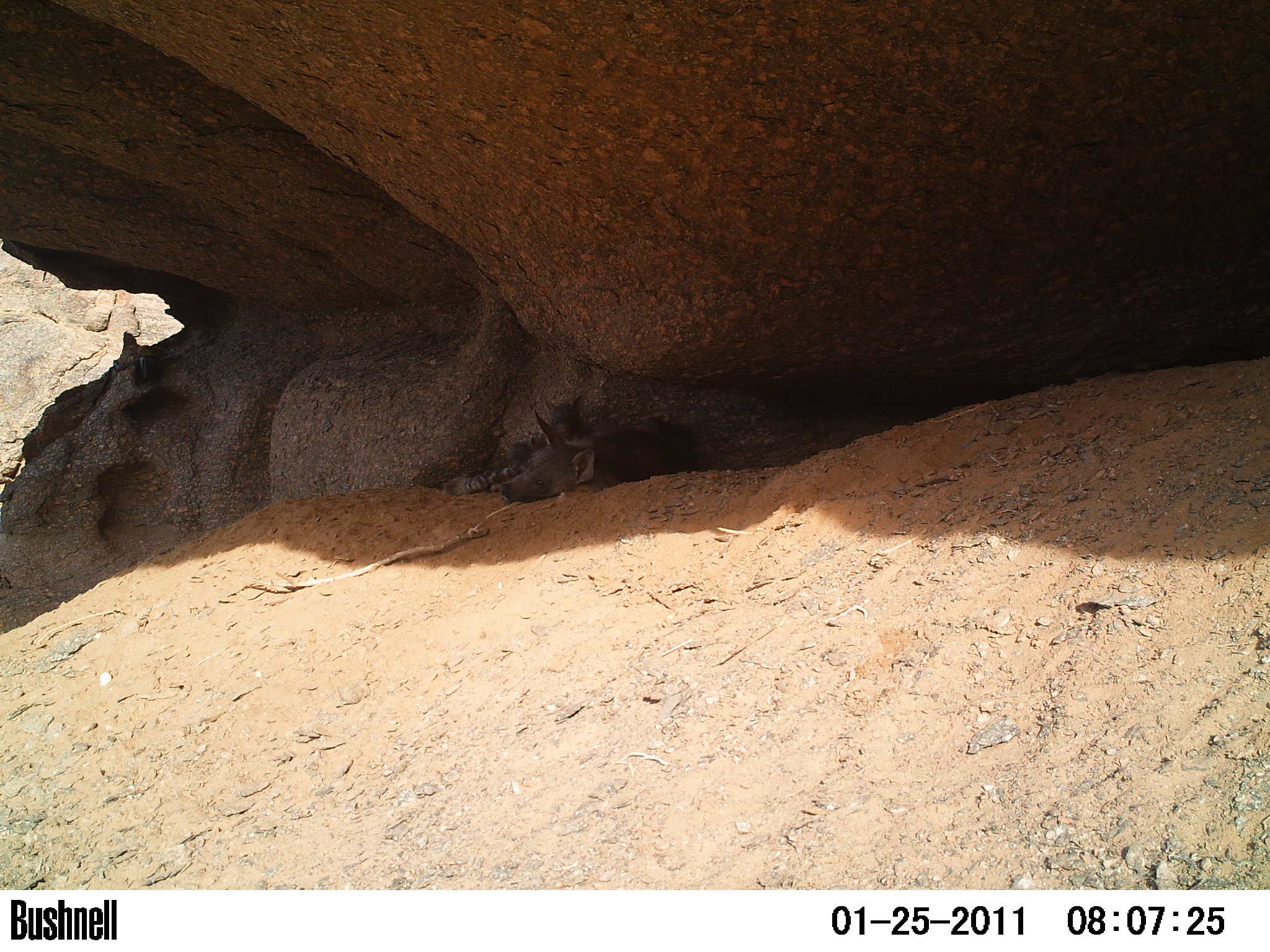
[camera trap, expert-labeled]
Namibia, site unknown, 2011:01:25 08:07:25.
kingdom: Animalia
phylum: Chordata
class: Mammalia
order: Carnivora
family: Hyaenidae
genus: Parahyaena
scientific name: Parahyaena brunnea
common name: brown hyena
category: hyaena brunnea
Hyaena brunnea (brown hyena) (Parahyaena brunnea).